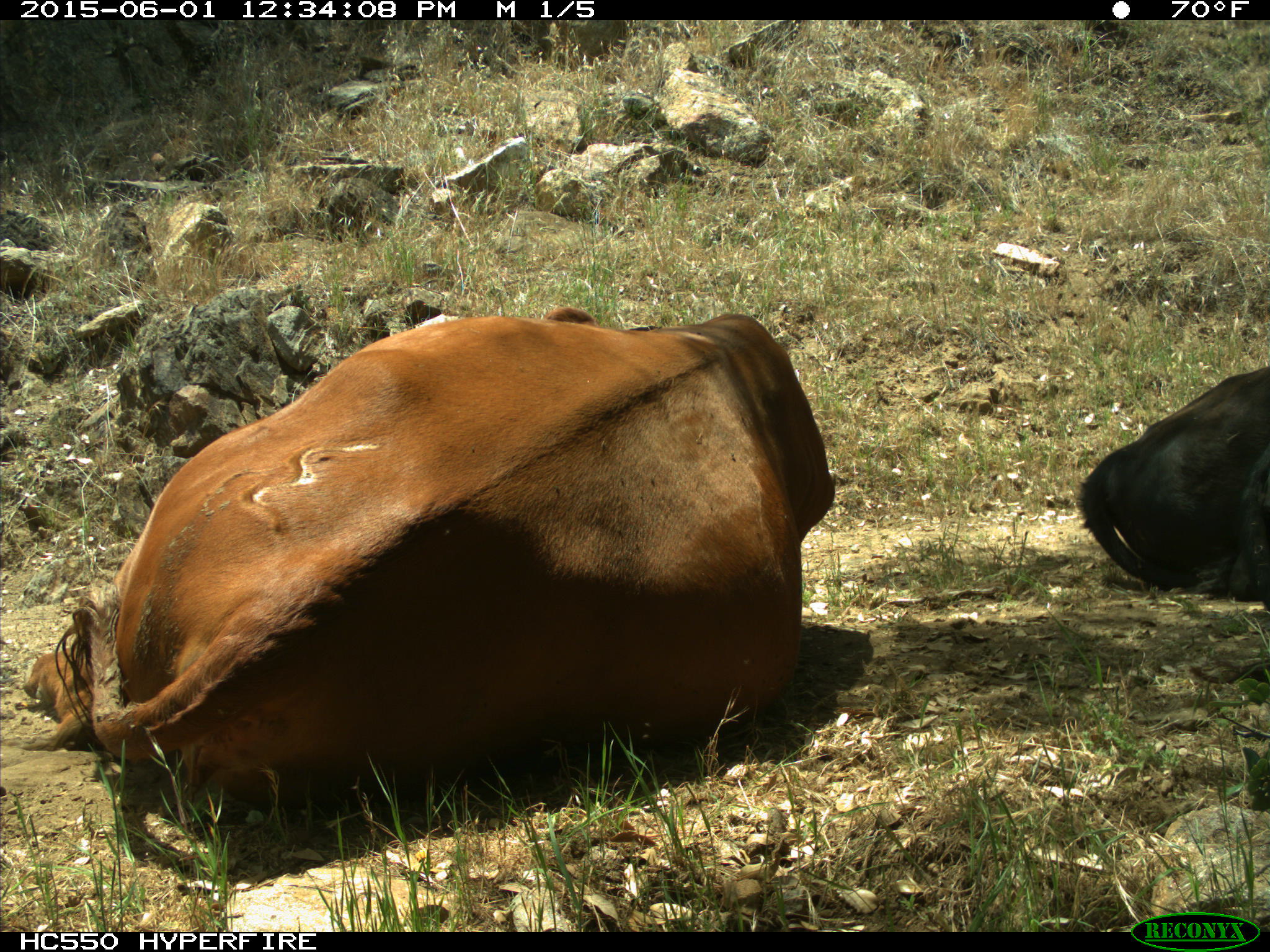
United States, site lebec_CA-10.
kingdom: Animalia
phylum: Chordata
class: Mammalia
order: Artiodactyla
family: Bovidae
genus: Bos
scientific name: Bos taurus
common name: domestic cow